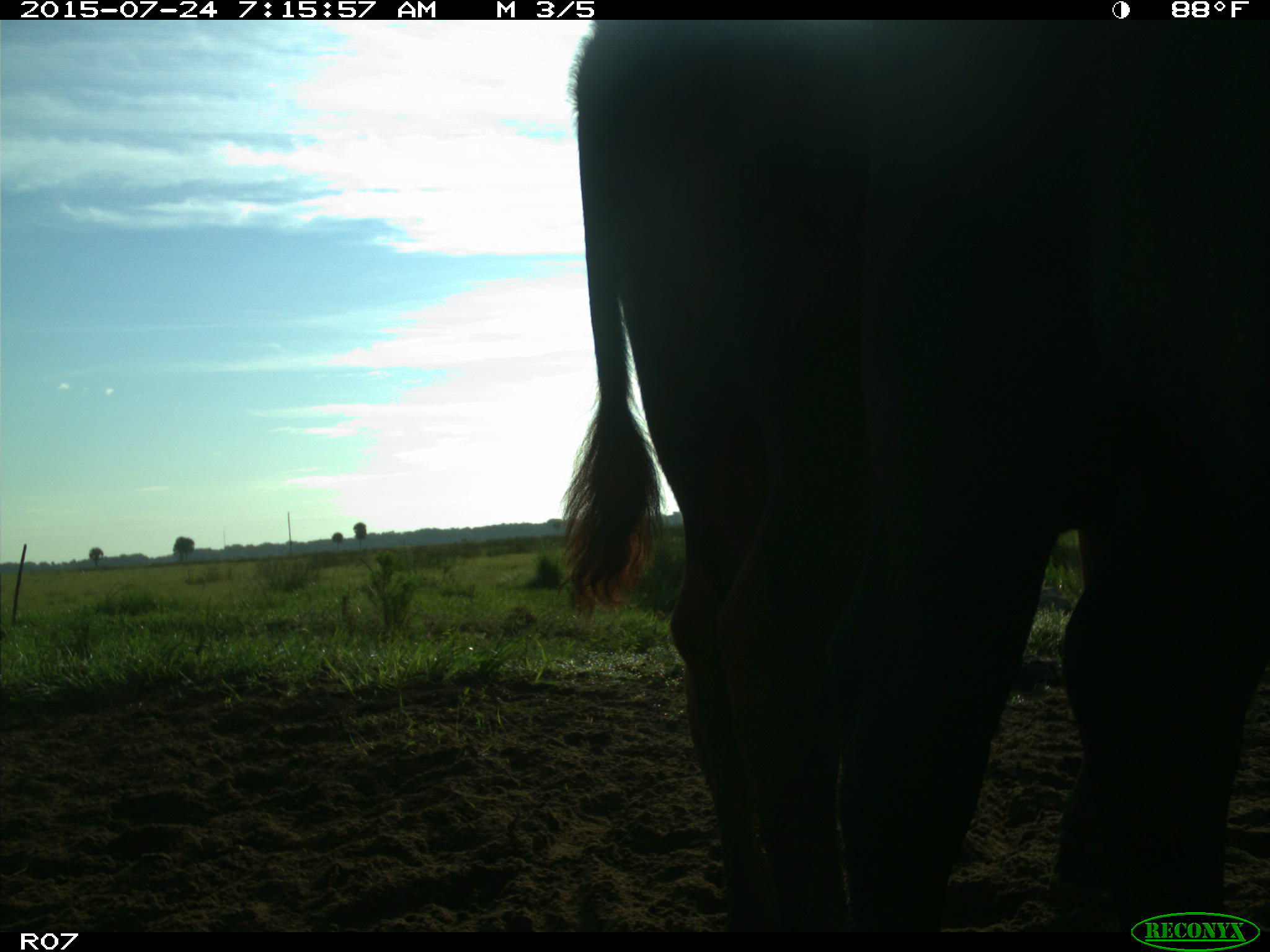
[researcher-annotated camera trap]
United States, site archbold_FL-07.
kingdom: Animalia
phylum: Chordata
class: Mammalia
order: Artiodactyla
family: Bovidae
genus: Bos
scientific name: Bos taurus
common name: domestic cow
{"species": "Bos taurus (domestic cow)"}